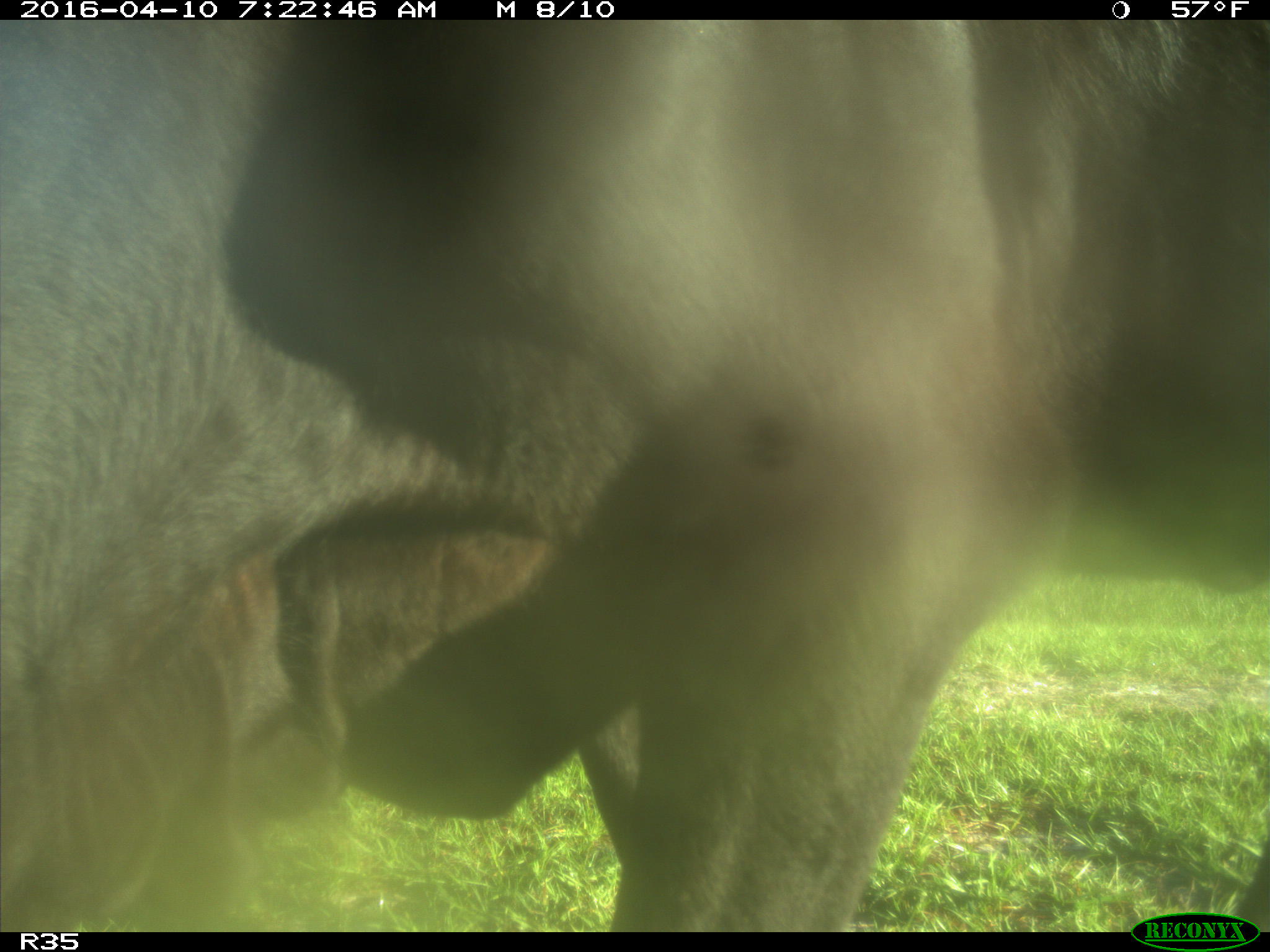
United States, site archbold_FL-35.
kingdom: Animalia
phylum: Chordata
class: Mammalia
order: Artiodactyla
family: Bovidae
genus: Bos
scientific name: Bos taurus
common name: domestic cow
Bos taurus (domestic cow).